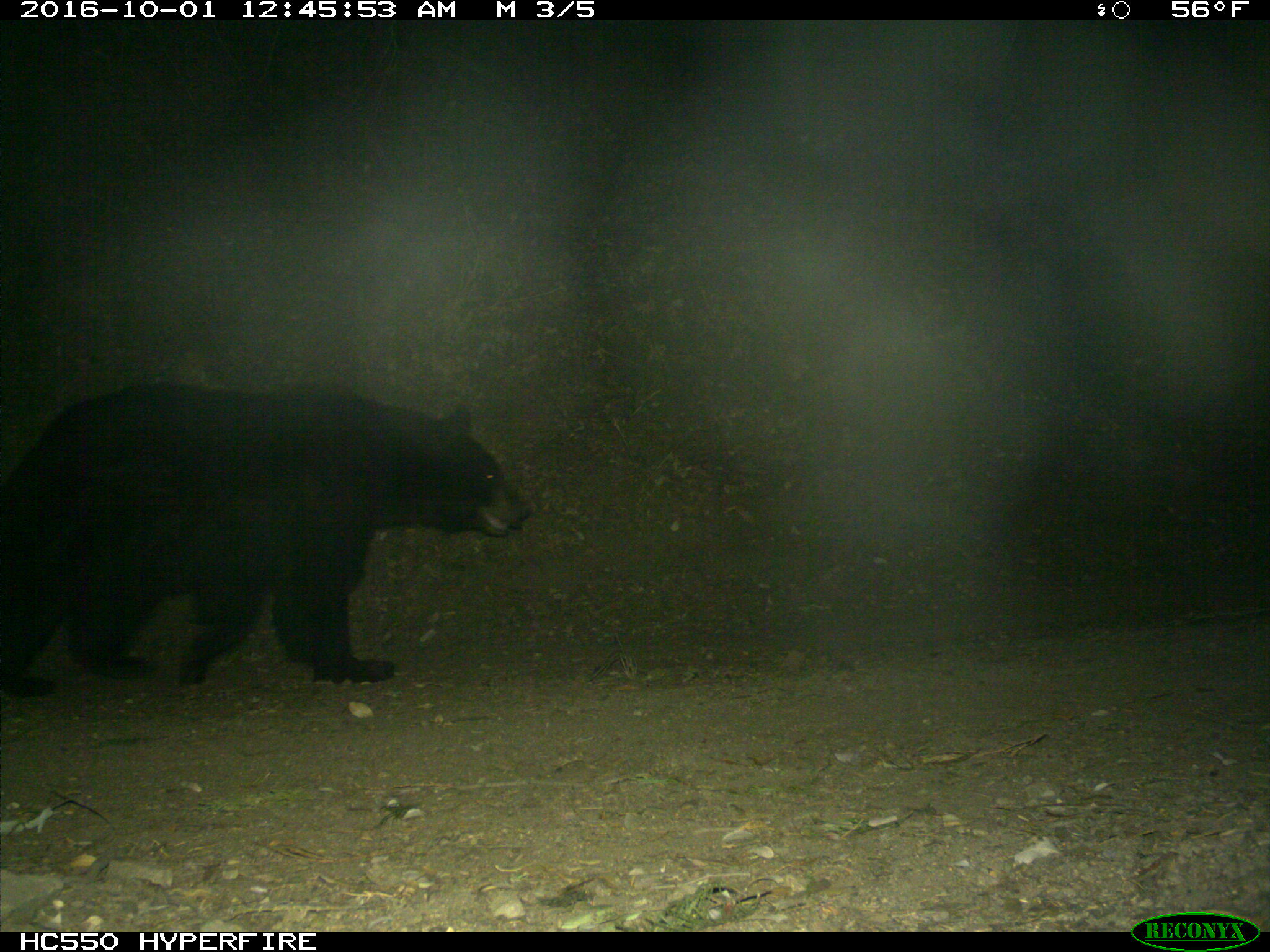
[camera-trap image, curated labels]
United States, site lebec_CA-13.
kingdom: Animalia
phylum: Chordata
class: Mammalia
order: Carnivora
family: Ursidae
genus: Ursus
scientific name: Ursus americanus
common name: american black bear